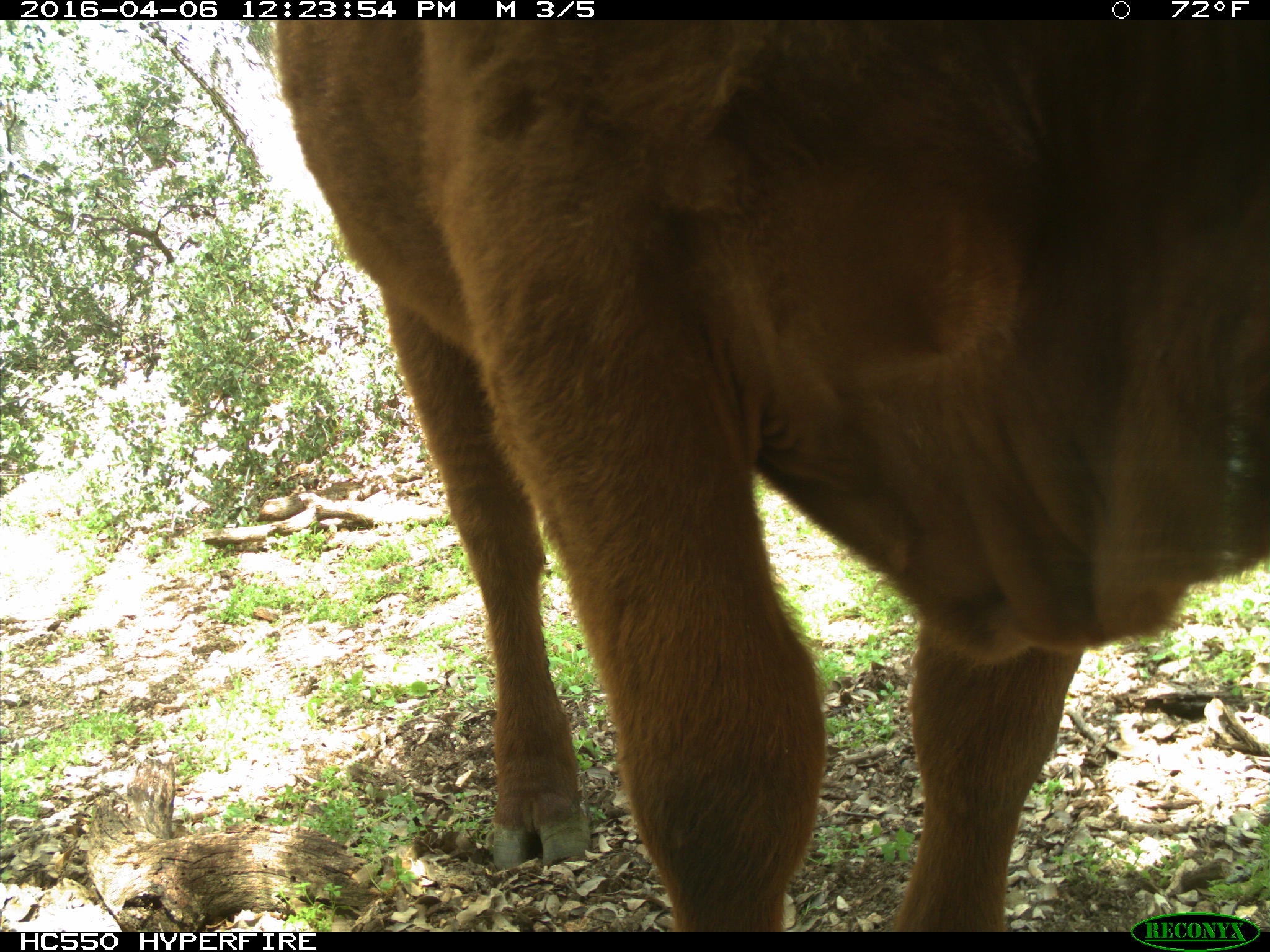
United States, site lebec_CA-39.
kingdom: Animalia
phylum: Chordata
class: Mammalia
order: Artiodactyla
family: Bovidae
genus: Bos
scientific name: Bos taurus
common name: domestic cow